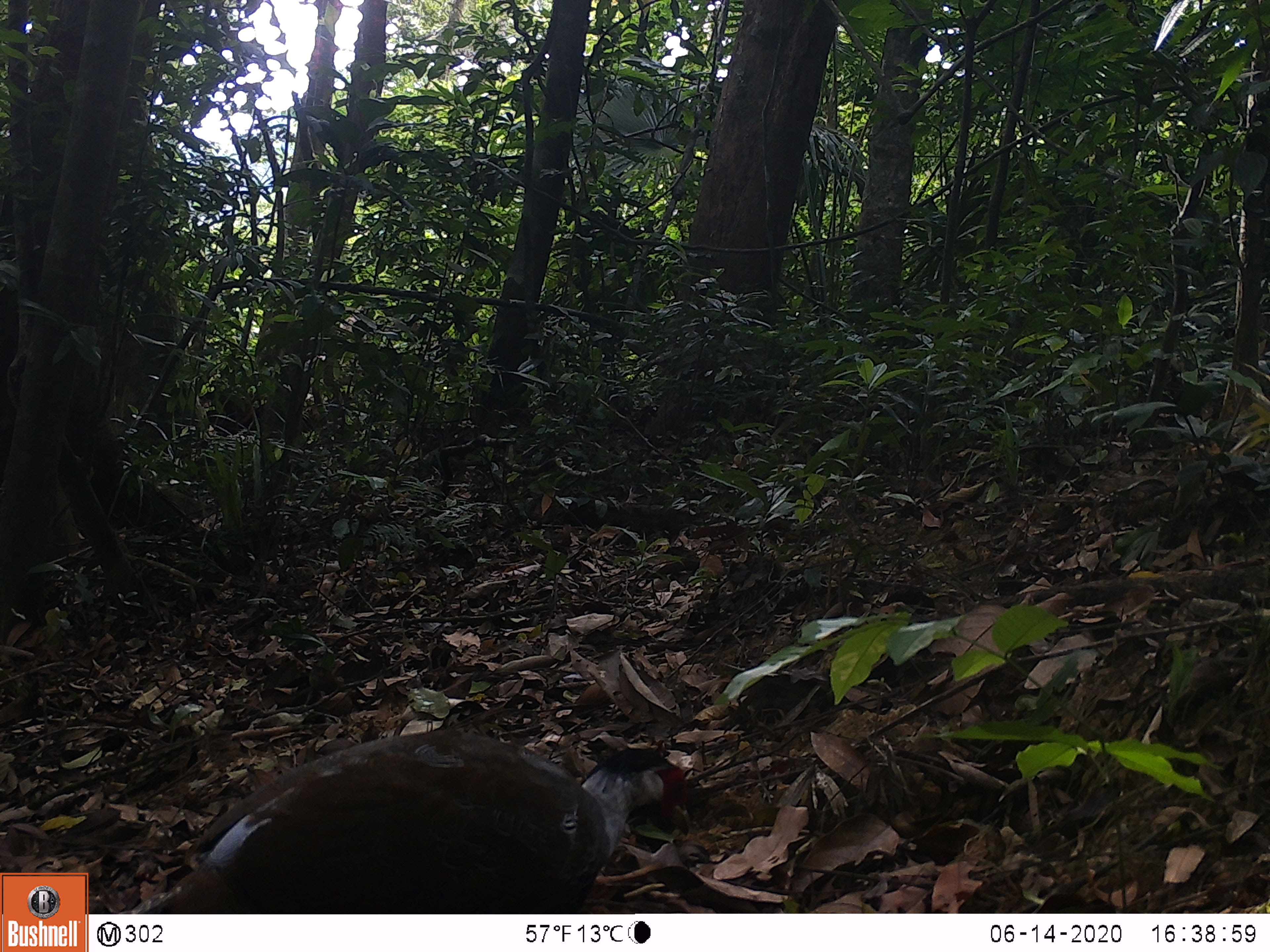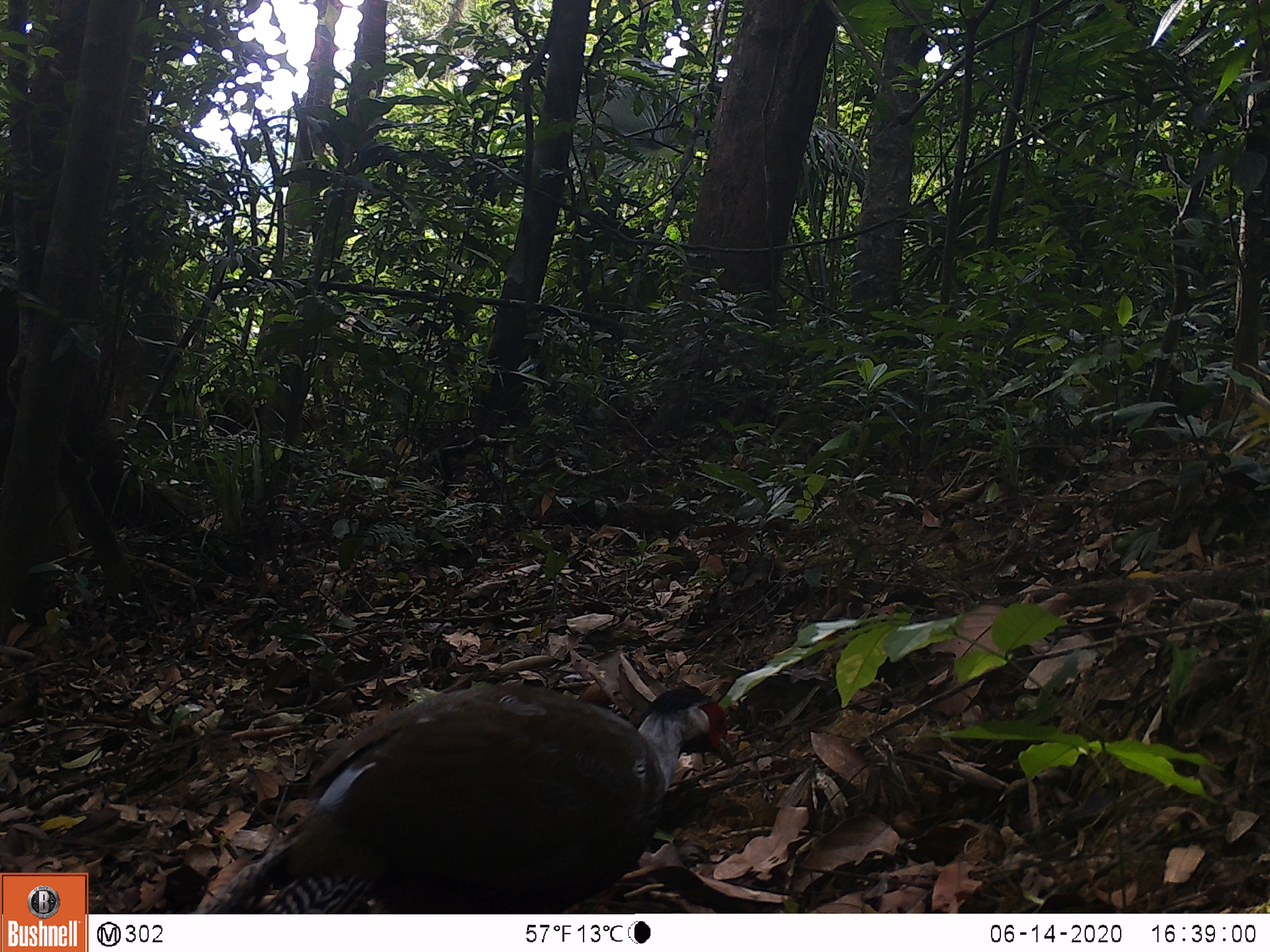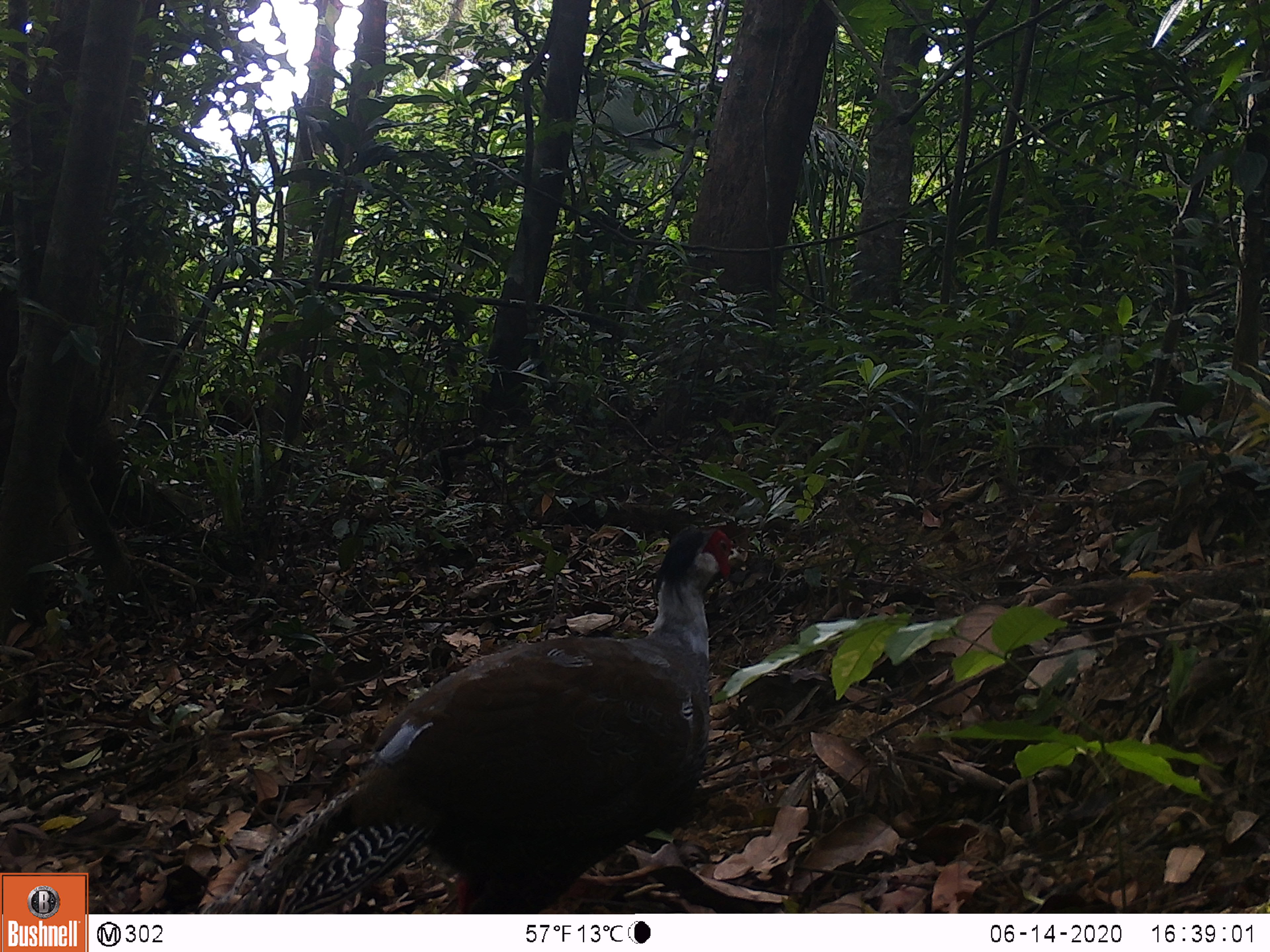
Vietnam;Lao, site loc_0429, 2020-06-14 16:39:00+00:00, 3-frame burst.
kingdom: Animalia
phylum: Chordata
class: Aves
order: Galliformes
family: Phasianidae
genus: Lophura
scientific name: Lophura nycthemera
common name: silver pheasant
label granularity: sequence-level